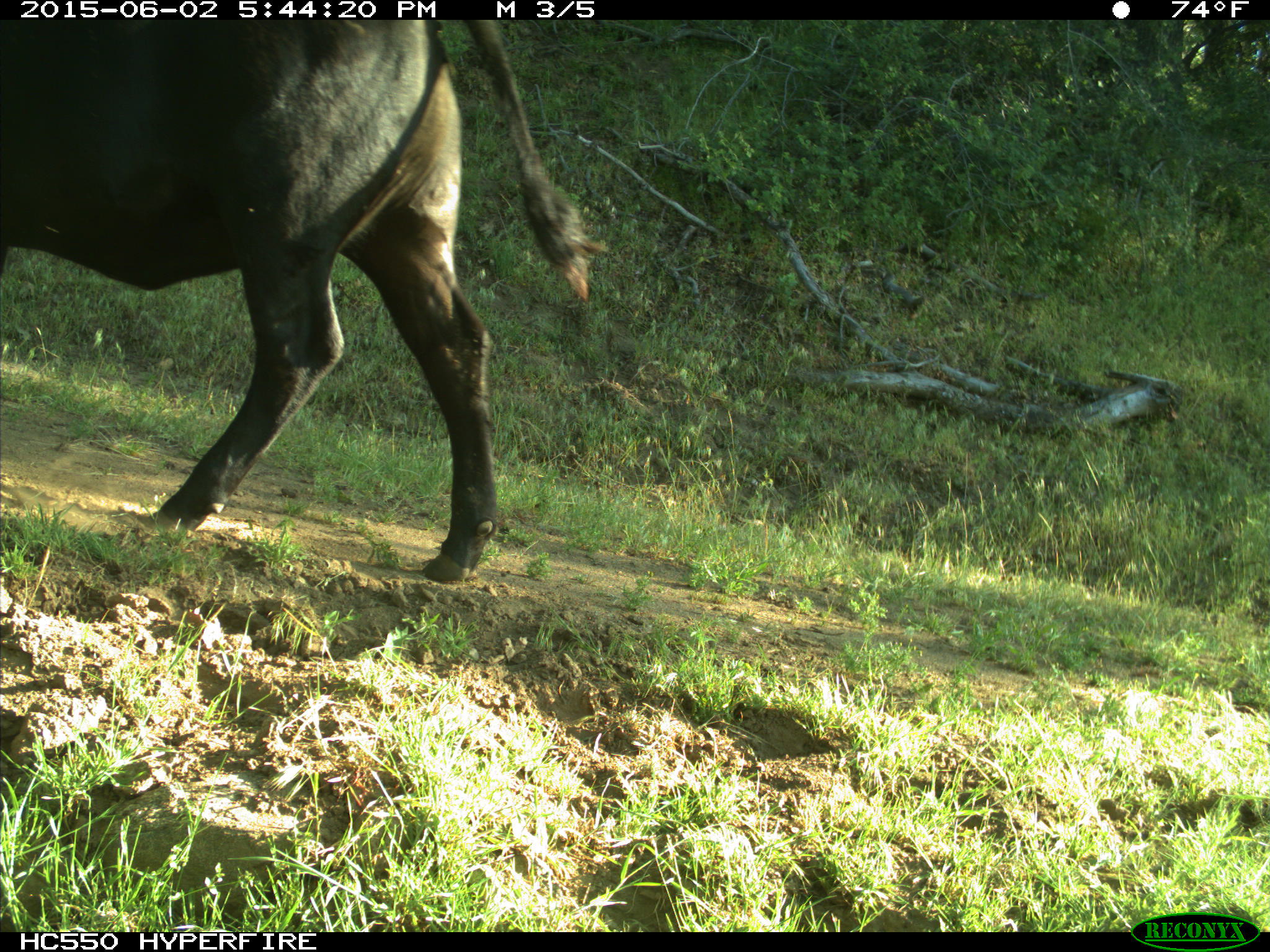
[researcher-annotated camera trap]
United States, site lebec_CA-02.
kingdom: Animalia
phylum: Chordata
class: Mammalia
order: Artiodactyla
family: Bovidae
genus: Bos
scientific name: Bos taurus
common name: domestic cow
Bos taurus (domestic cow).